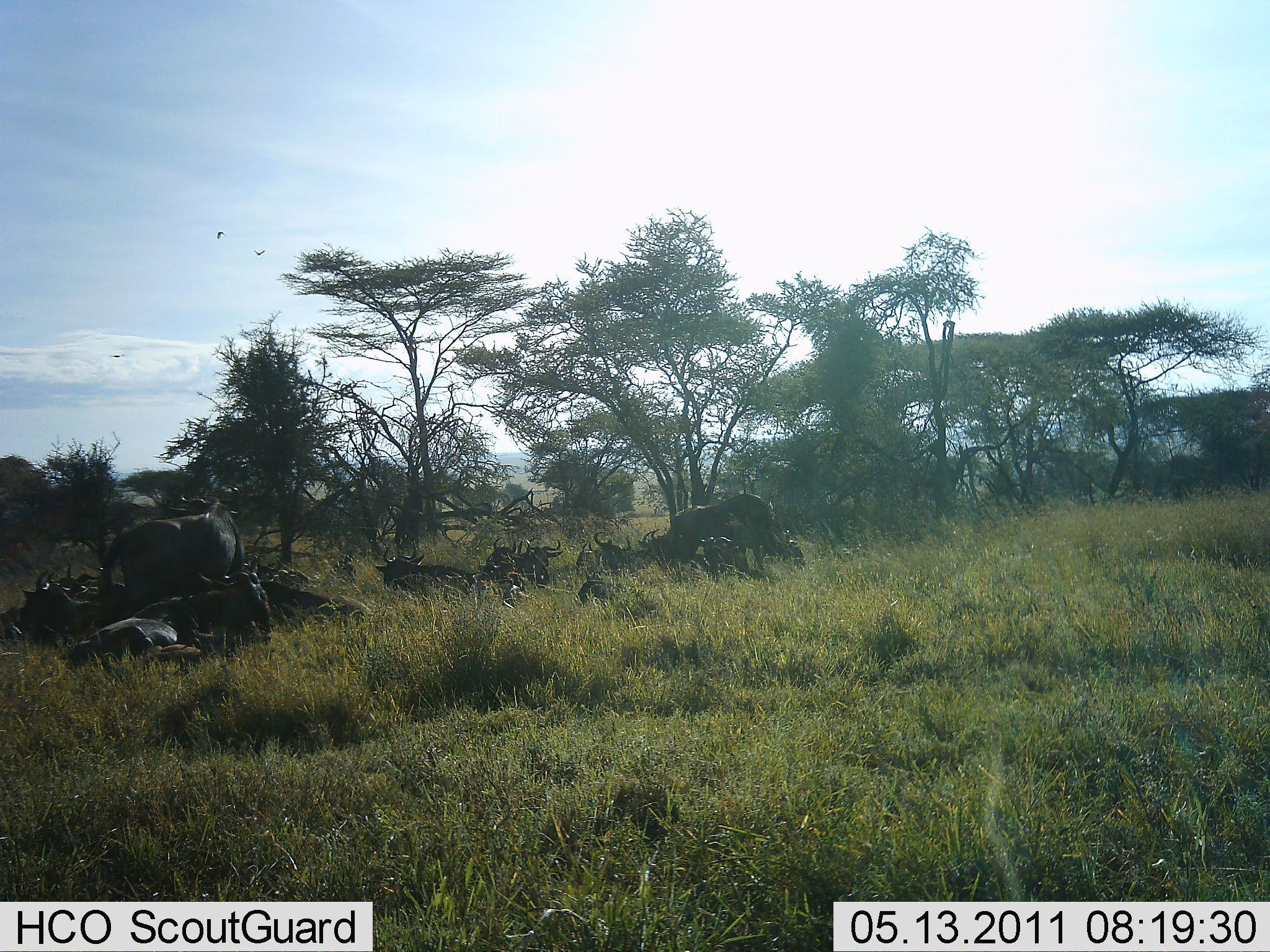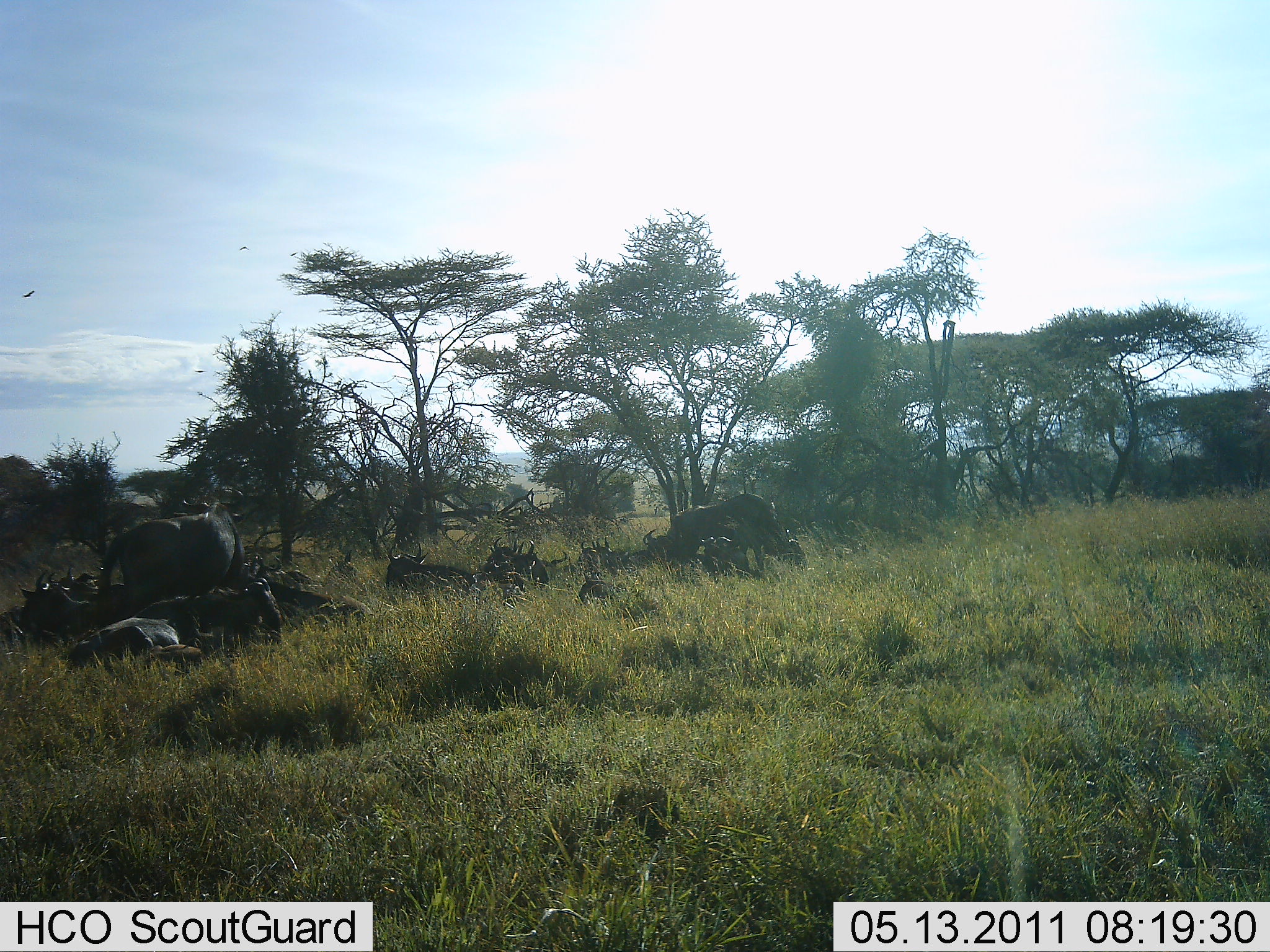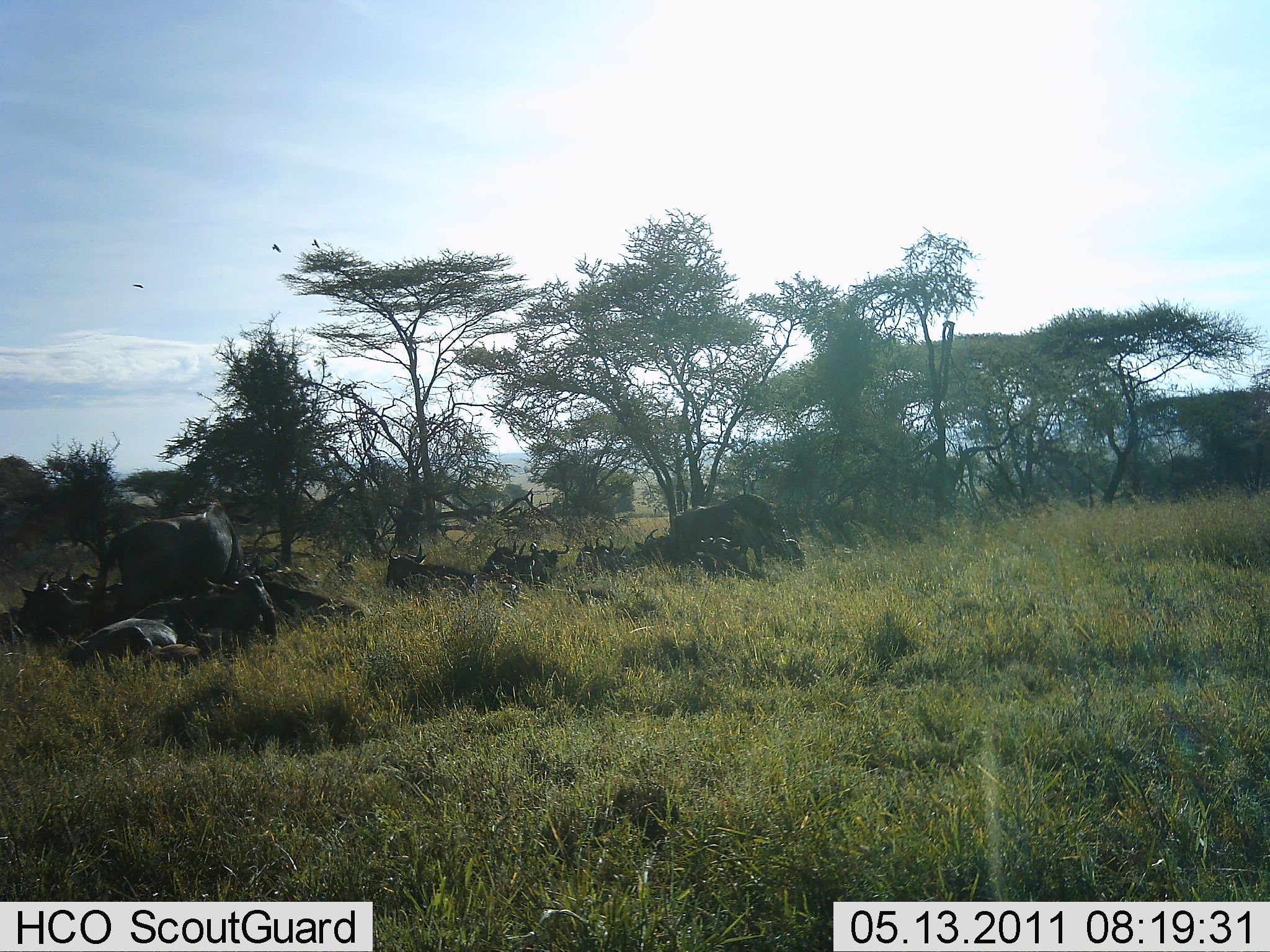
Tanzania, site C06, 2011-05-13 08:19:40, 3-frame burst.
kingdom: Animalia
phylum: Chordata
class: Mammalia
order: Artiodactyla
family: Bovidae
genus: Connochaetes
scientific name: Connochaetes taurinus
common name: blue wildebeest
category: wildebeest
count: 11-50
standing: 56%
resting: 89%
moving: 0%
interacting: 11%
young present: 0%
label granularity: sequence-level